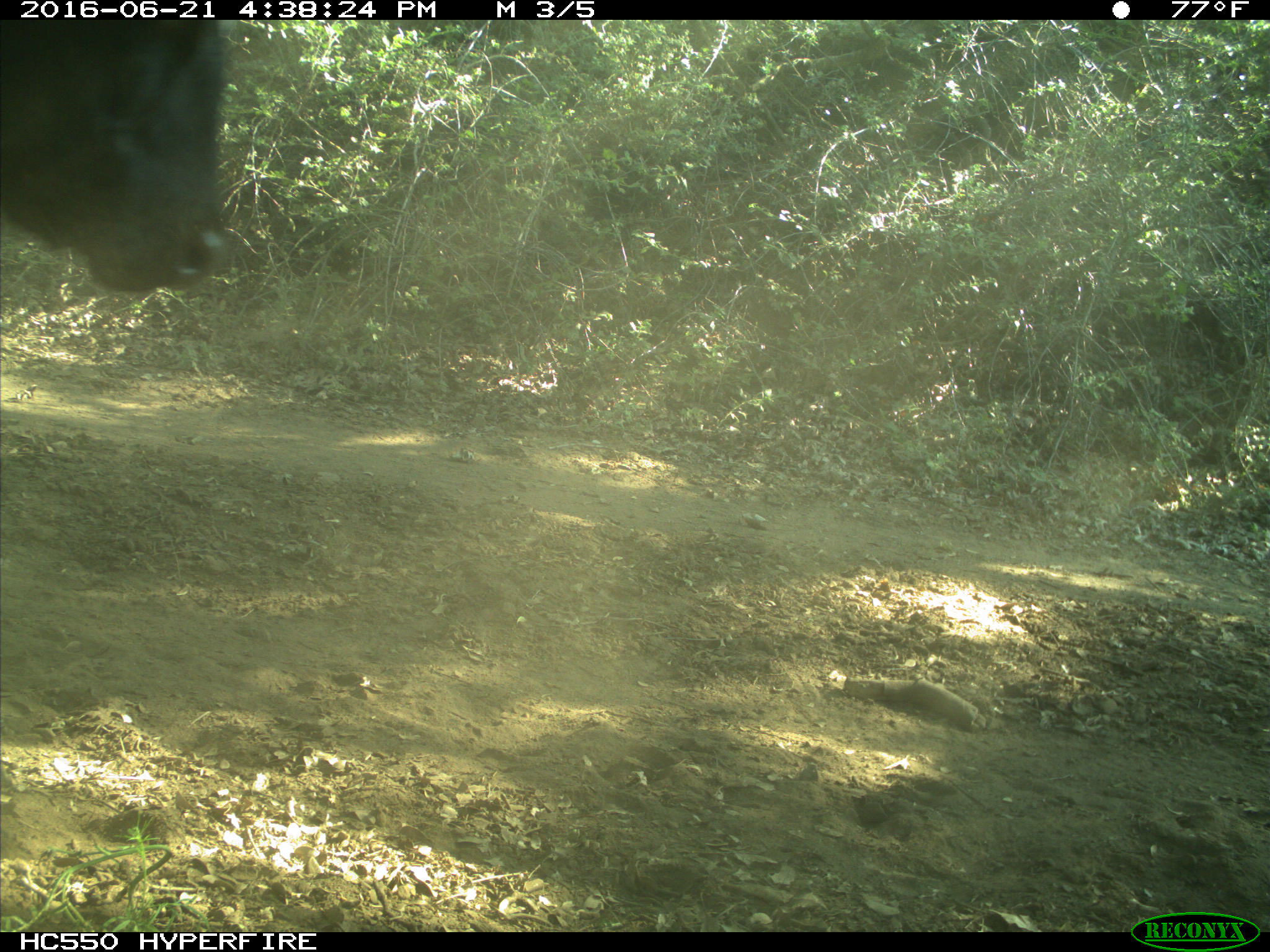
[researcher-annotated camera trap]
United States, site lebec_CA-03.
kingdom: Animalia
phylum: Chordata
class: Mammalia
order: Artiodactyla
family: Bovidae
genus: Bos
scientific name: Bos taurus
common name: domestic cow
Bos taurus (domestic cow).